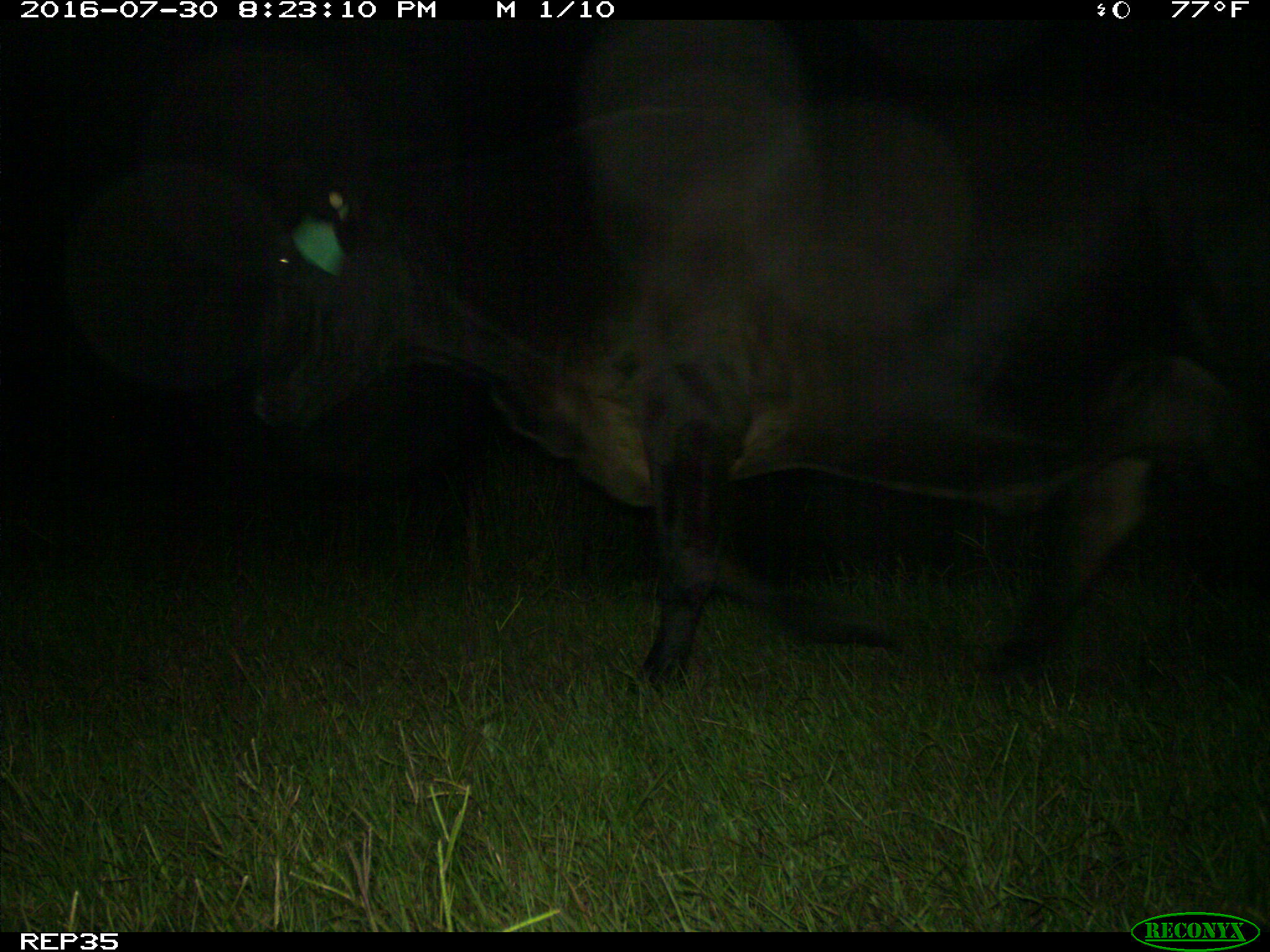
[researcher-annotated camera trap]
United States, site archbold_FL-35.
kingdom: Animalia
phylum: Chordata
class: Mammalia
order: Artiodactyla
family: Bovidae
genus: Bos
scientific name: Bos taurus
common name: domestic cow